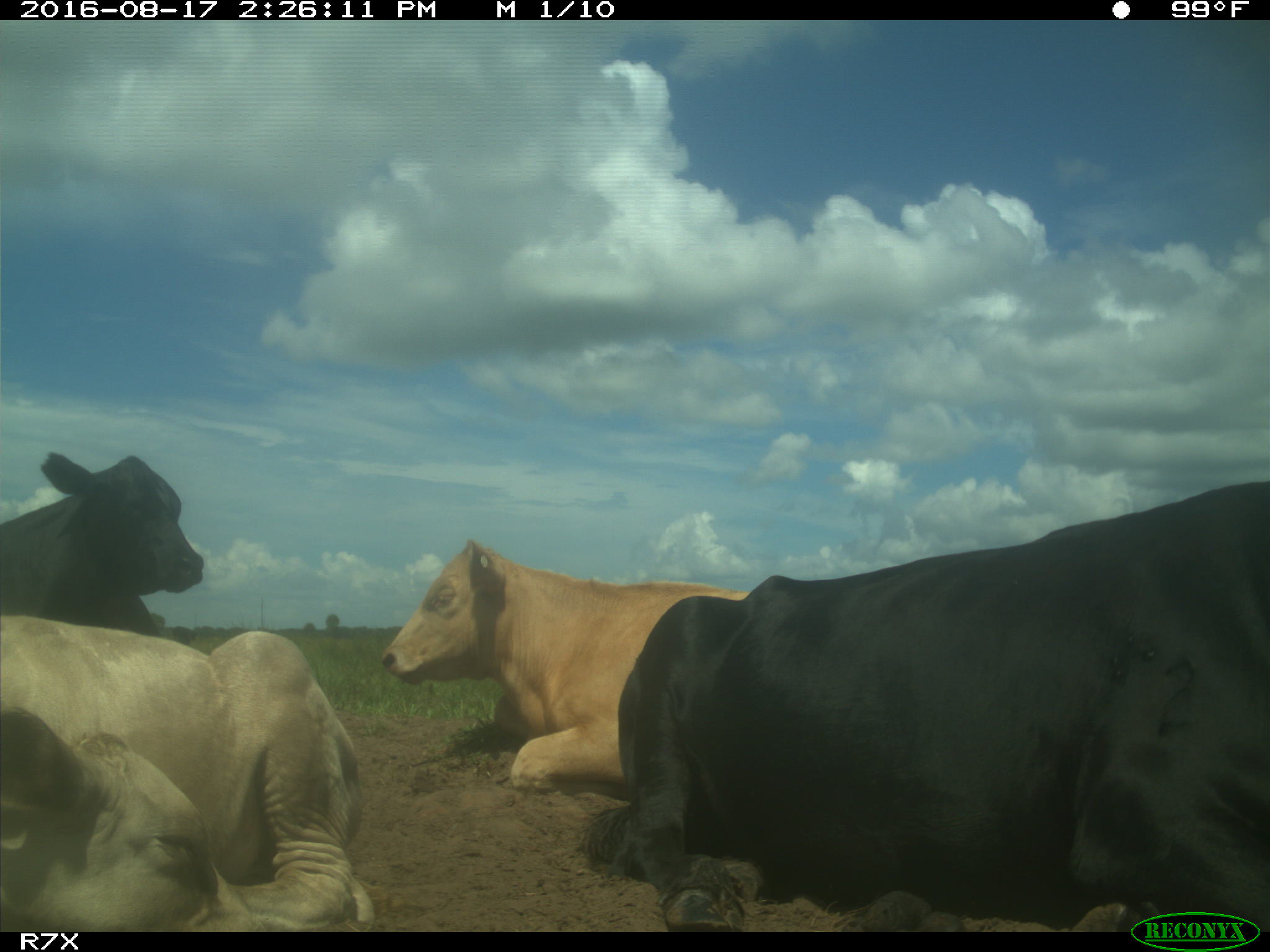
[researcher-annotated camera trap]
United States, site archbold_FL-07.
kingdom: Animalia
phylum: Chordata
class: Mammalia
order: Artiodactyla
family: Bovidae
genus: Bos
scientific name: Bos taurus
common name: domestic cow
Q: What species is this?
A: Bos taurus (domestic cow).